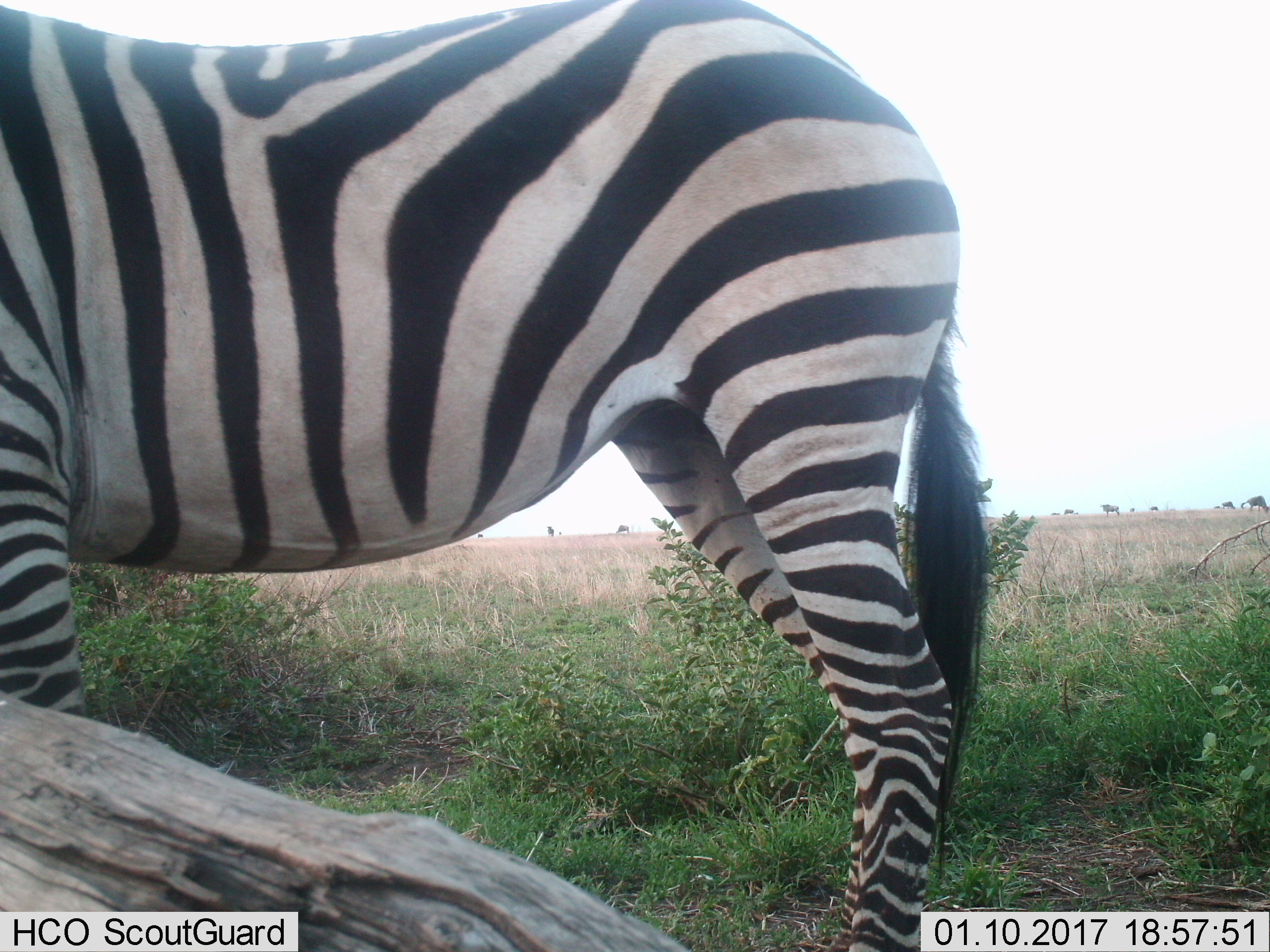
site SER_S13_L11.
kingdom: Animalia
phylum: Chordata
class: Mammalia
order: Artiodactyla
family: Bovidae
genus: Connochaetes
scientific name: Connochaetes taurinus taurinus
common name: blue wildebeest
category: wildebeestblue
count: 11-50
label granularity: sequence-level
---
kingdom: Animalia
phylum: Chordata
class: Mammalia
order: Perissodactyla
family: Equidae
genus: Equus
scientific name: Equus quagga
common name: plains zebra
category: zebraplains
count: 1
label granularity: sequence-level